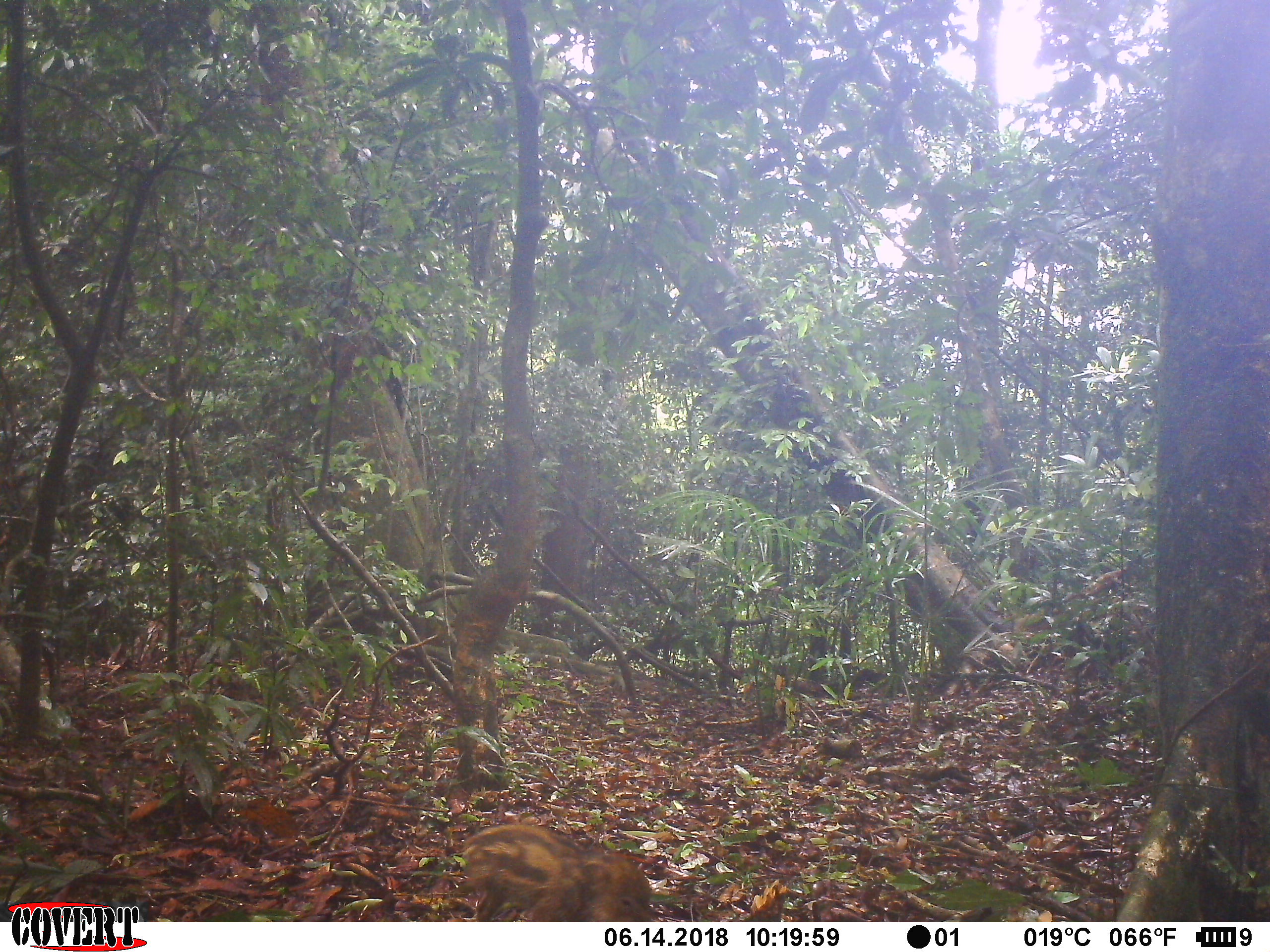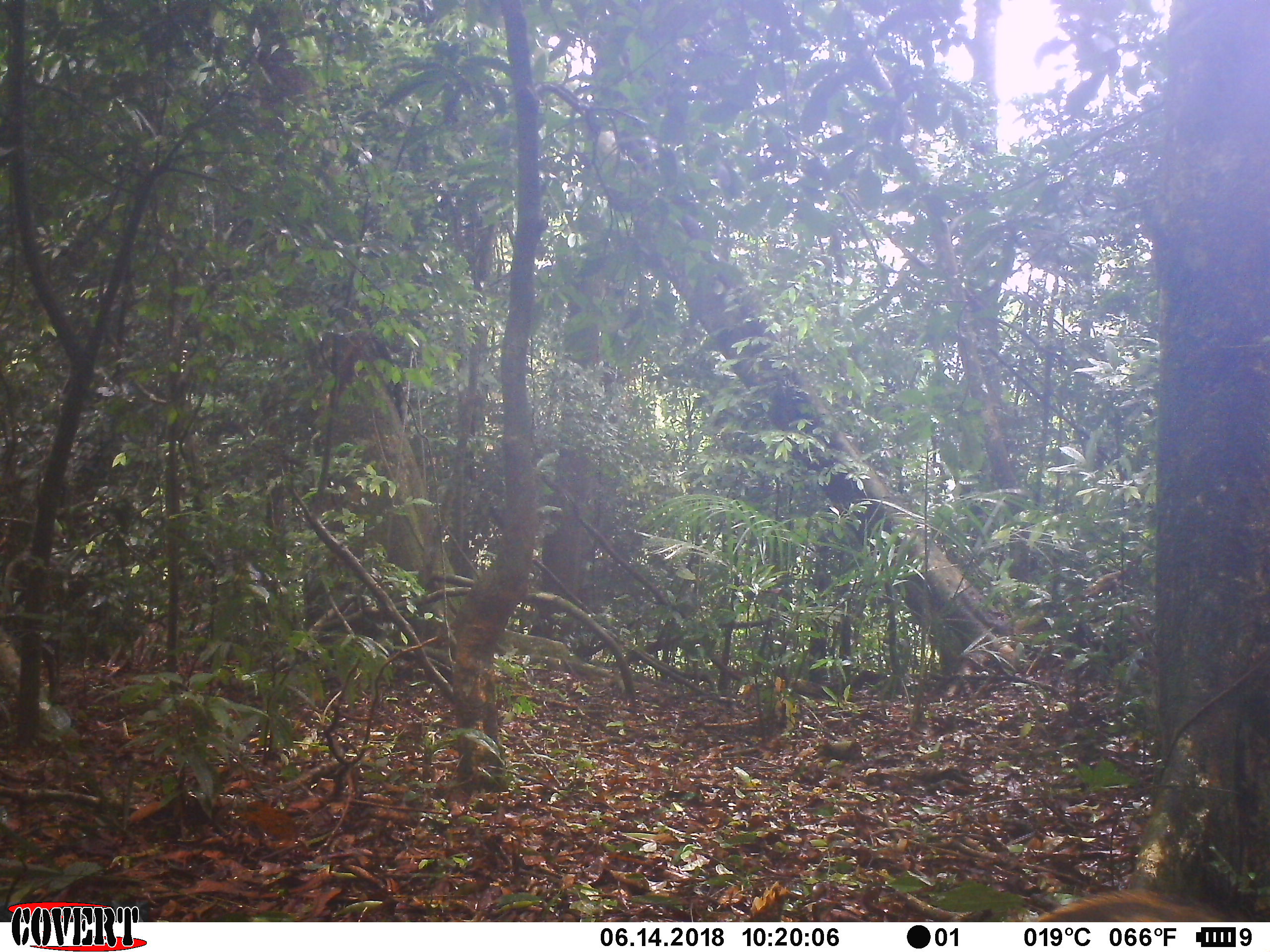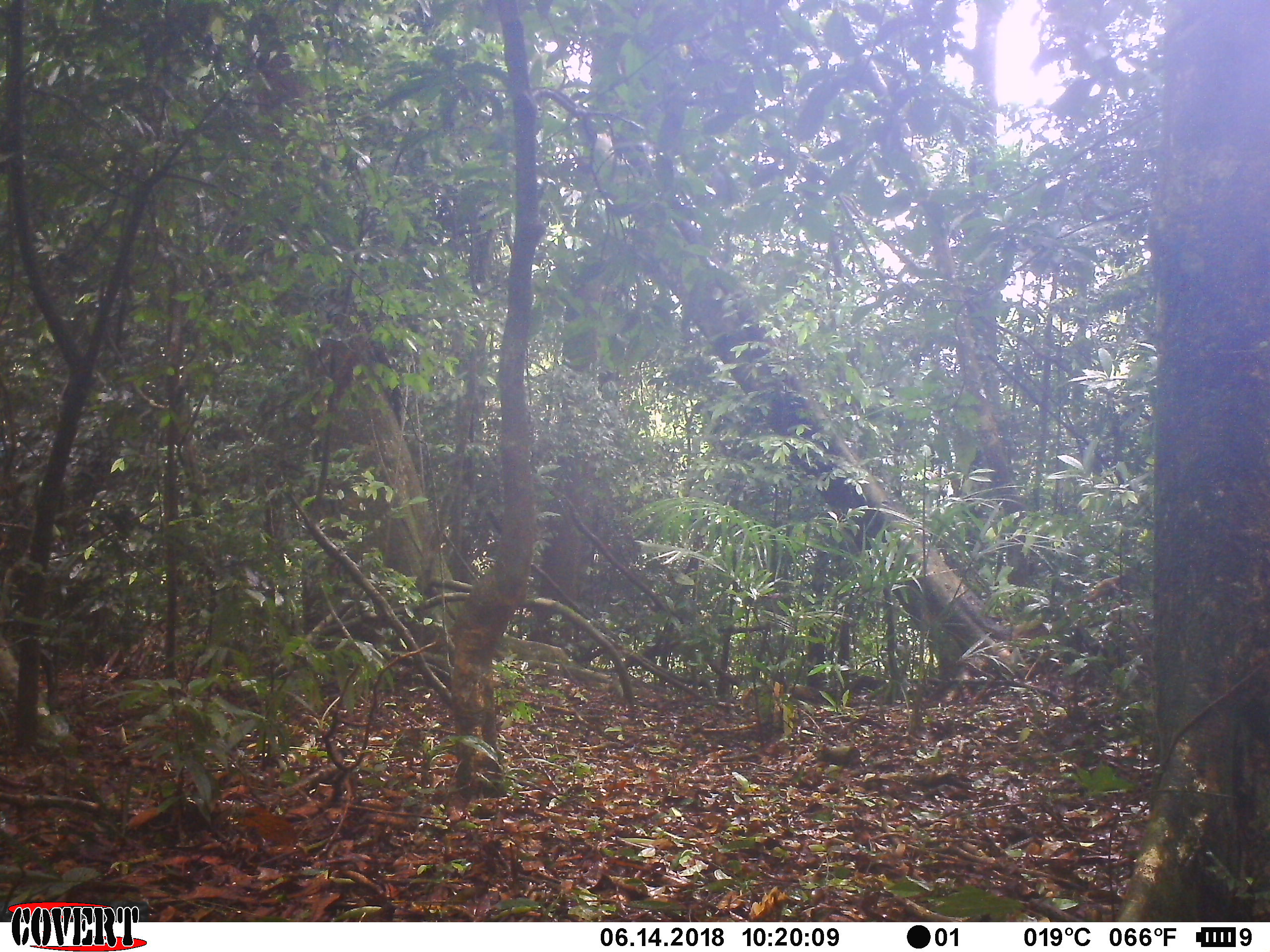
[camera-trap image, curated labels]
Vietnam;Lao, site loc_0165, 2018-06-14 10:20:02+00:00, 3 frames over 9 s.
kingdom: Animalia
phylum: Chordata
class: Mammalia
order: Artiodactyla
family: Suidae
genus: Sus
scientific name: Sus scrofa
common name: eurasian wild pig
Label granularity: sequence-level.